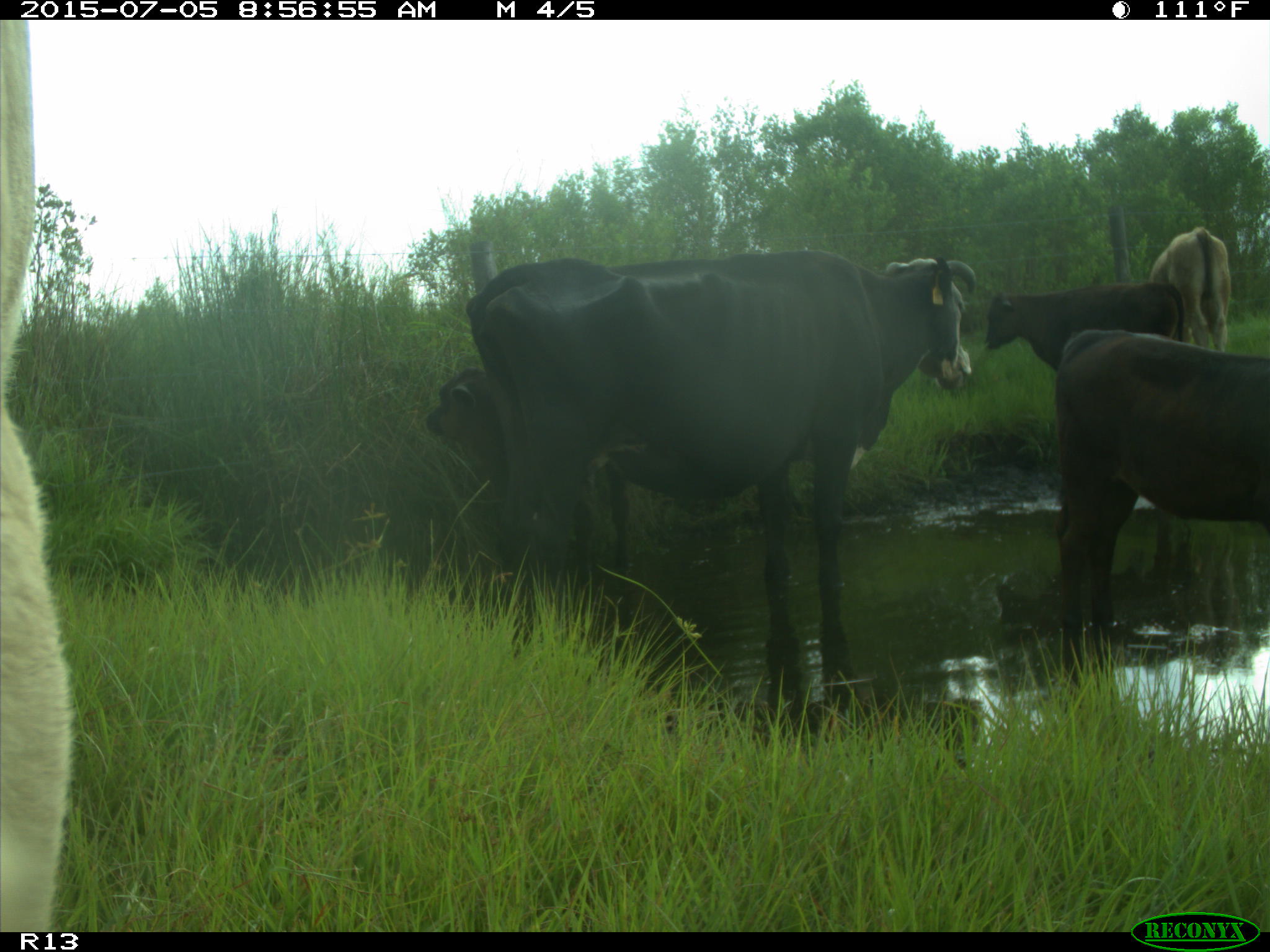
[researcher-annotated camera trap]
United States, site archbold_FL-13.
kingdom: Animalia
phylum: Chordata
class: Mammalia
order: Artiodactyla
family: Bovidae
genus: Bos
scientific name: Bos taurus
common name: domestic cow